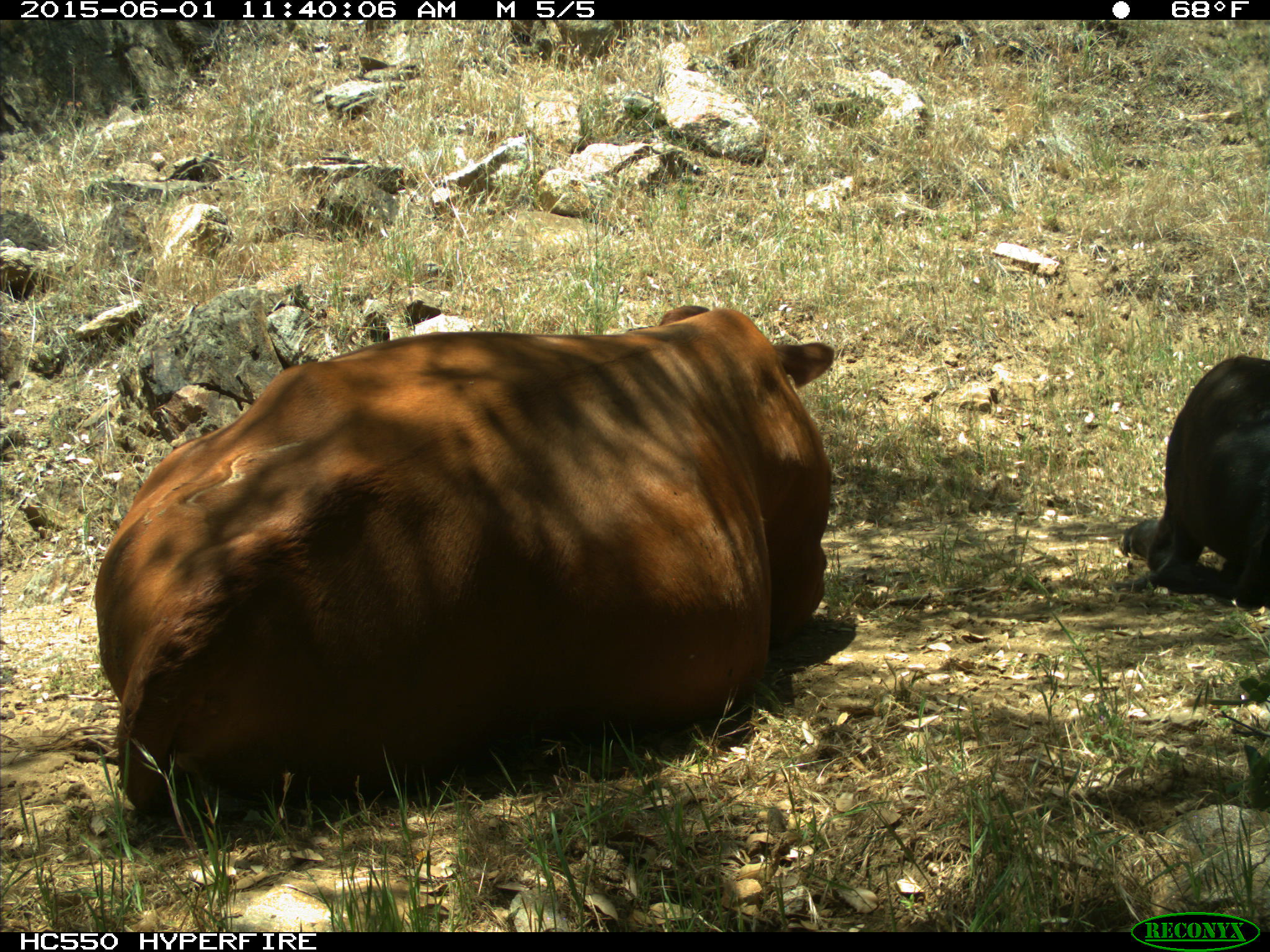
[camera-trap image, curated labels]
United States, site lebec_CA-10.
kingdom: Animalia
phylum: Chordata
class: Mammalia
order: Artiodactyla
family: Bovidae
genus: Bos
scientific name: Bos taurus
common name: domestic cow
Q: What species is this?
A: Bos taurus (domestic cow).